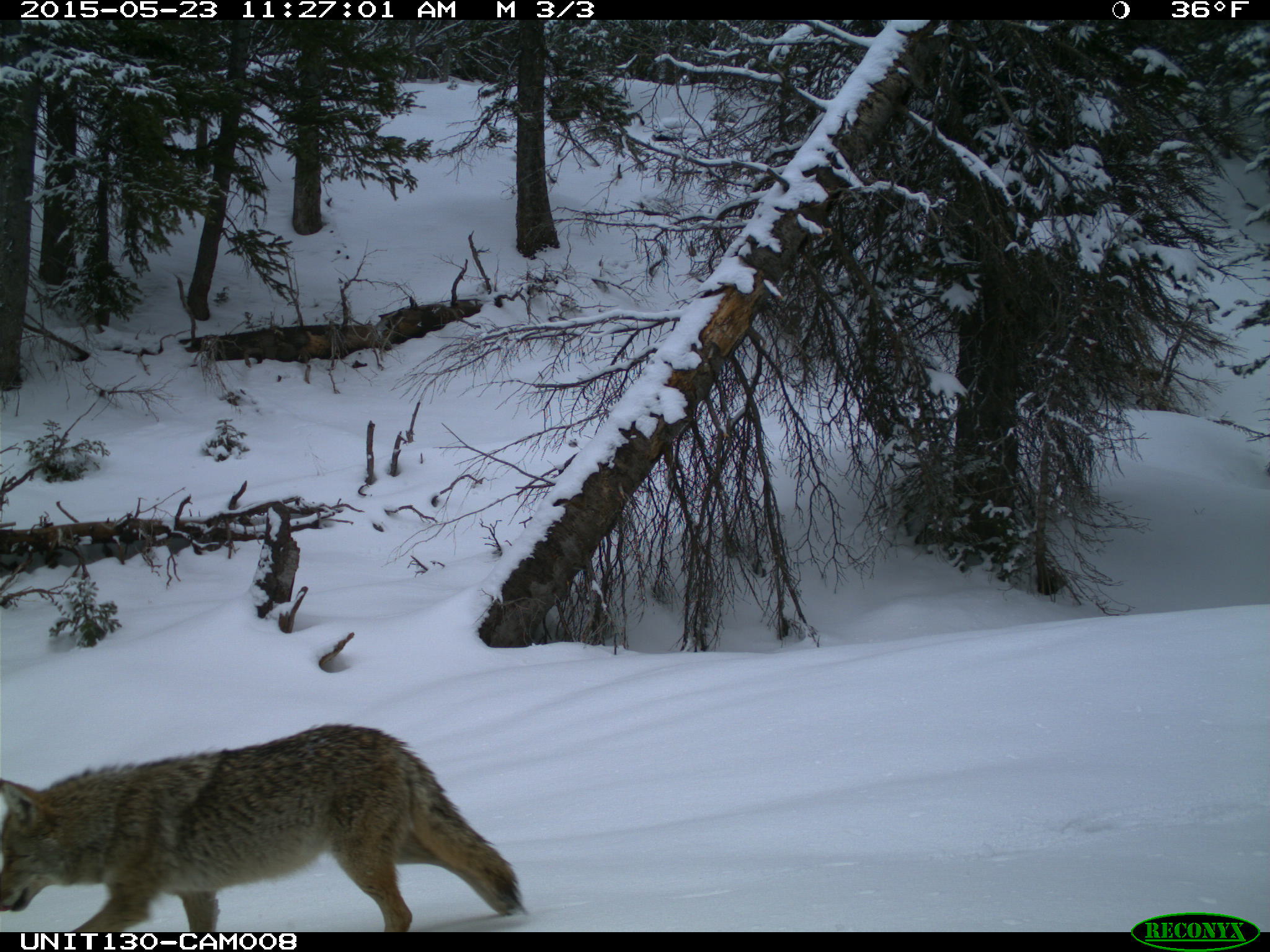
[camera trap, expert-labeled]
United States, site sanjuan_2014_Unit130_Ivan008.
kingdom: Animalia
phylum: Chordata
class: Mammalia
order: Carnivora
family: Canidae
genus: Canis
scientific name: Canis latrans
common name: coyote